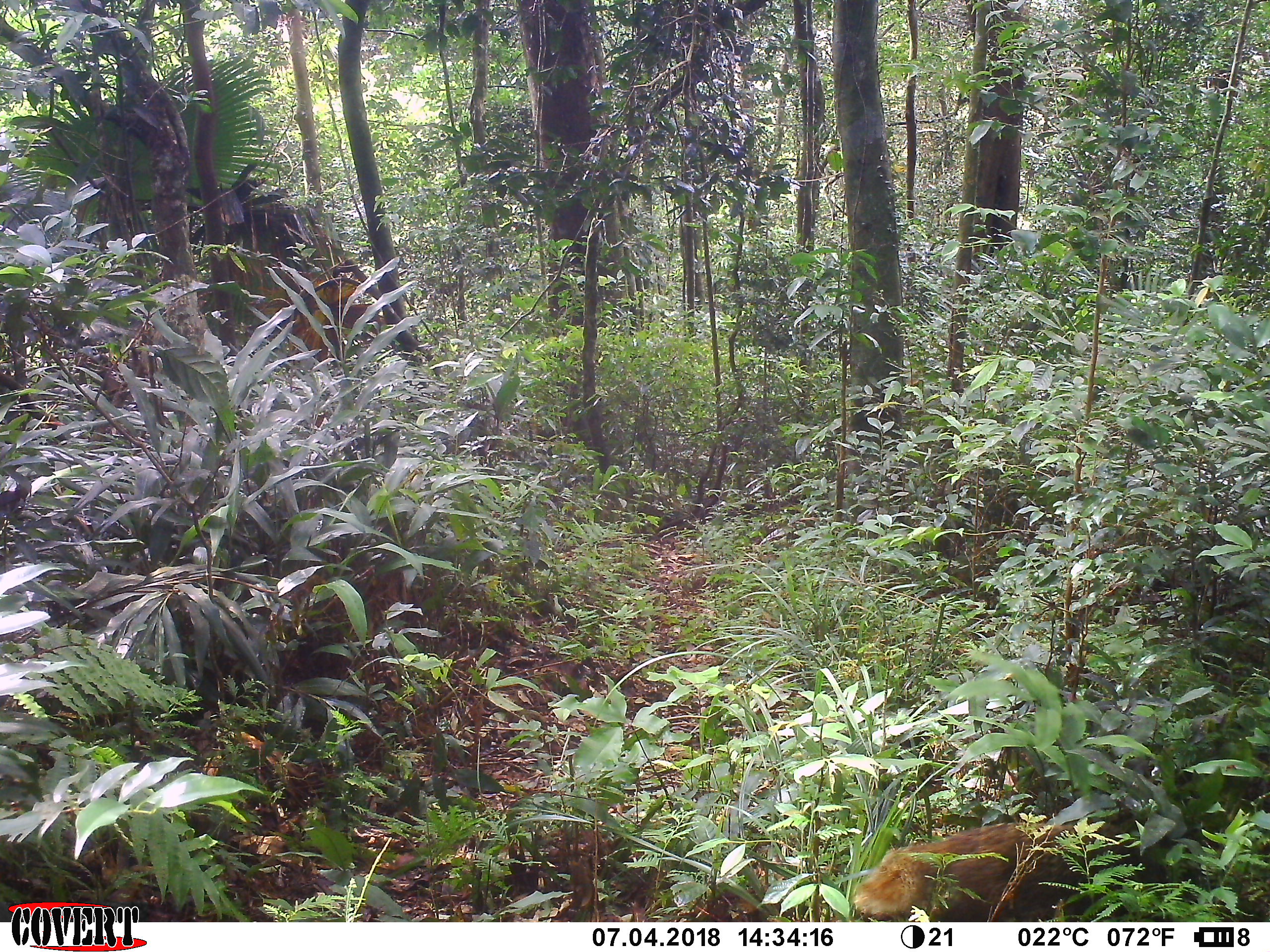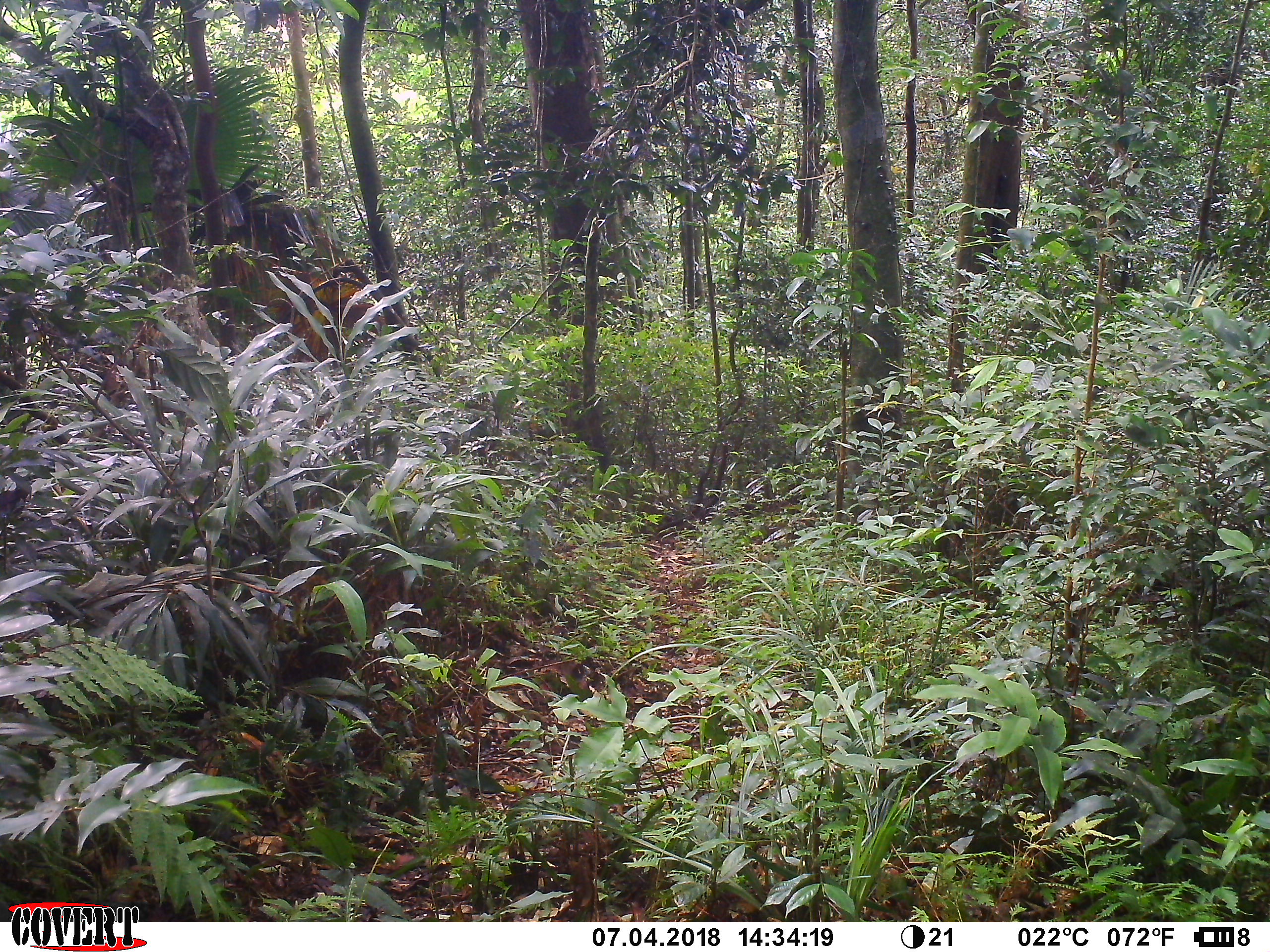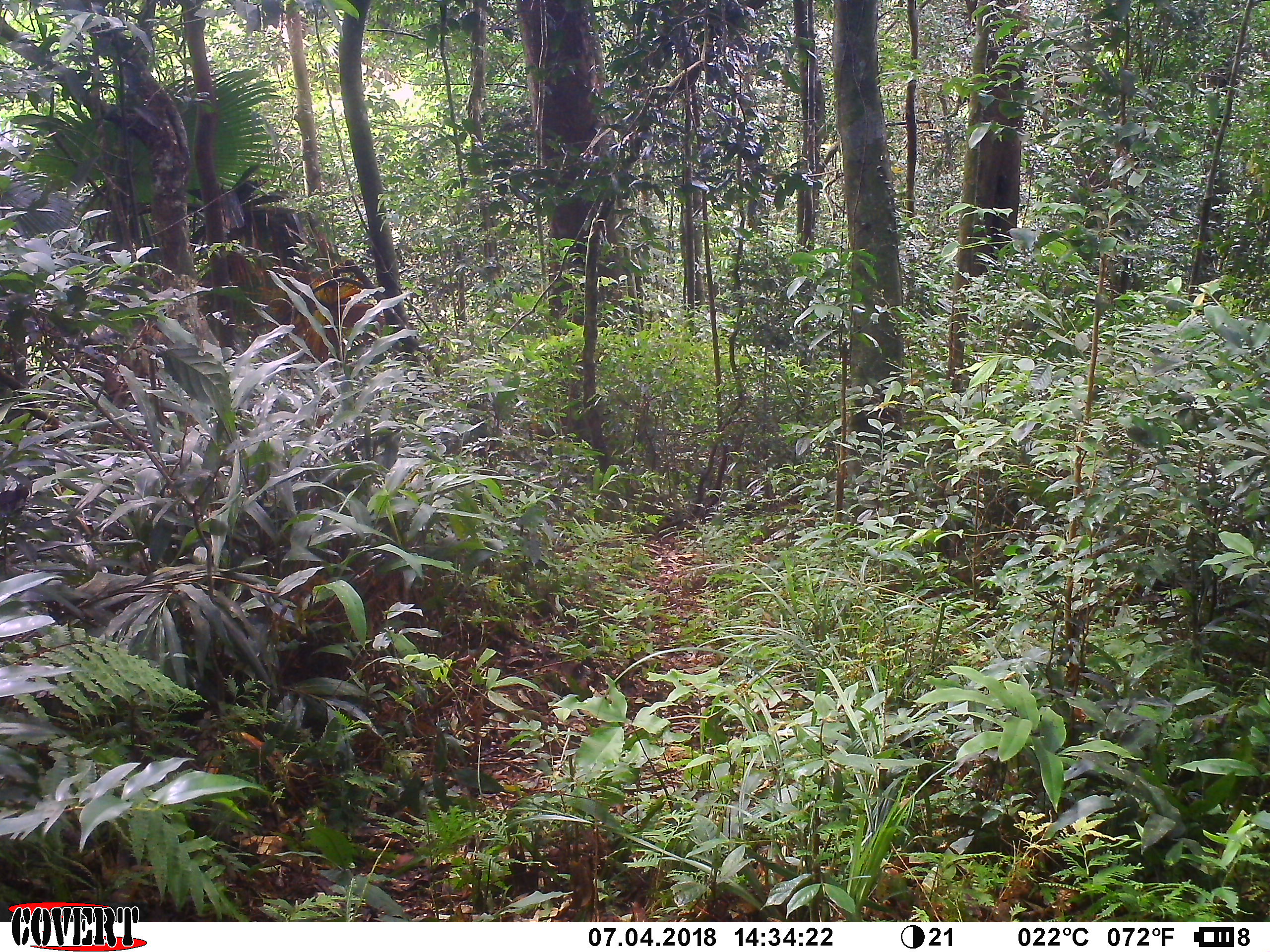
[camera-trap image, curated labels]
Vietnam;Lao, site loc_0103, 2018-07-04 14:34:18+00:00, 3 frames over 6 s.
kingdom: Animalia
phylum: Chordata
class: Mammalia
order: Carnivora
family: Herpestidae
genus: Urva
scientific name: Urva urva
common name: crab-eating mongoose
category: crab eating mongoose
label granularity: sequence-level